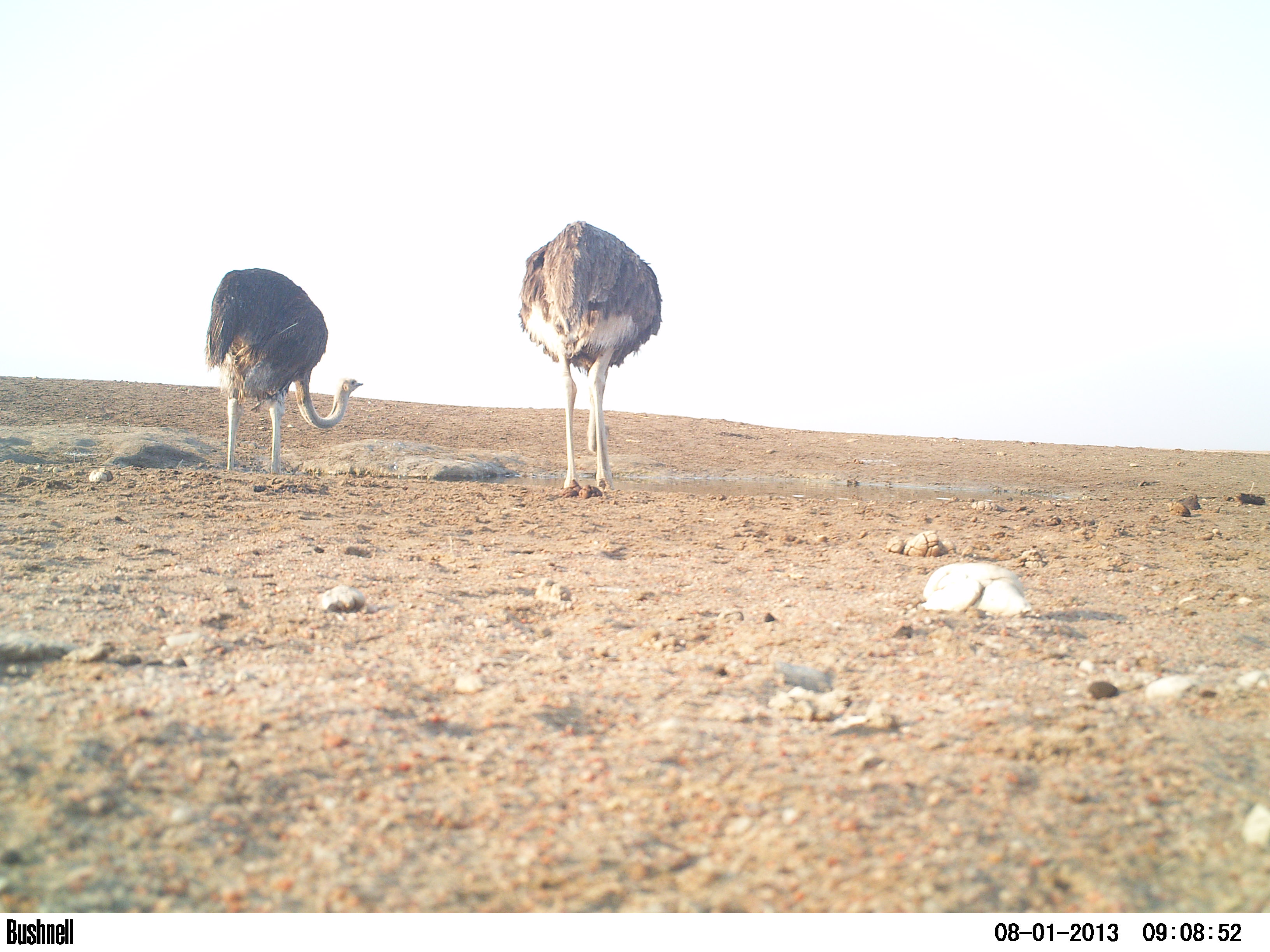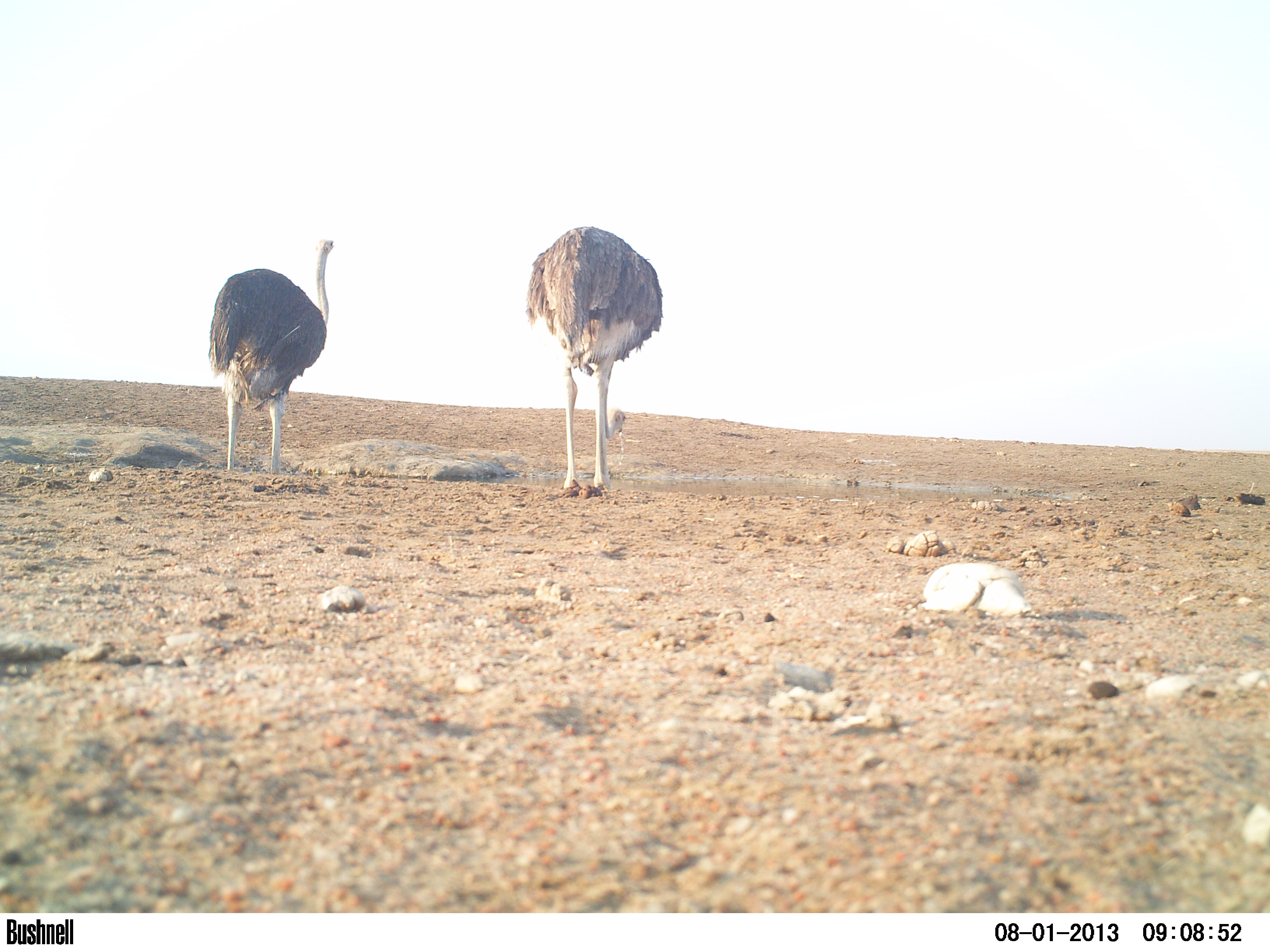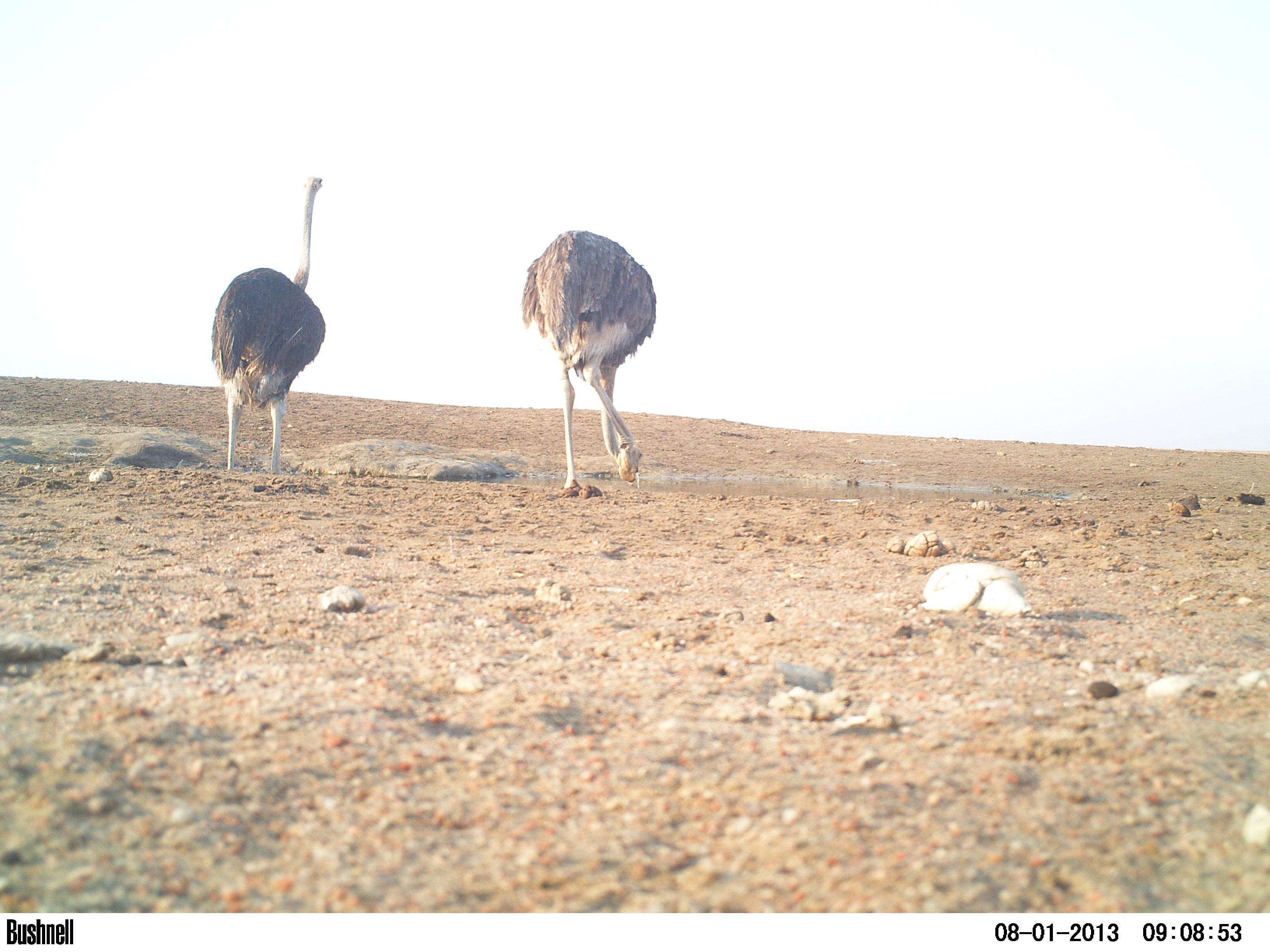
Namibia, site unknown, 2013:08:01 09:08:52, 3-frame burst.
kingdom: Animalia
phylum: Chordata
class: Aves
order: Struthioniformes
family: Struthionidae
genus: Struthio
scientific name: Struthio camelus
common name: common ostrich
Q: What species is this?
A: Struthio camelus (common ostrich).